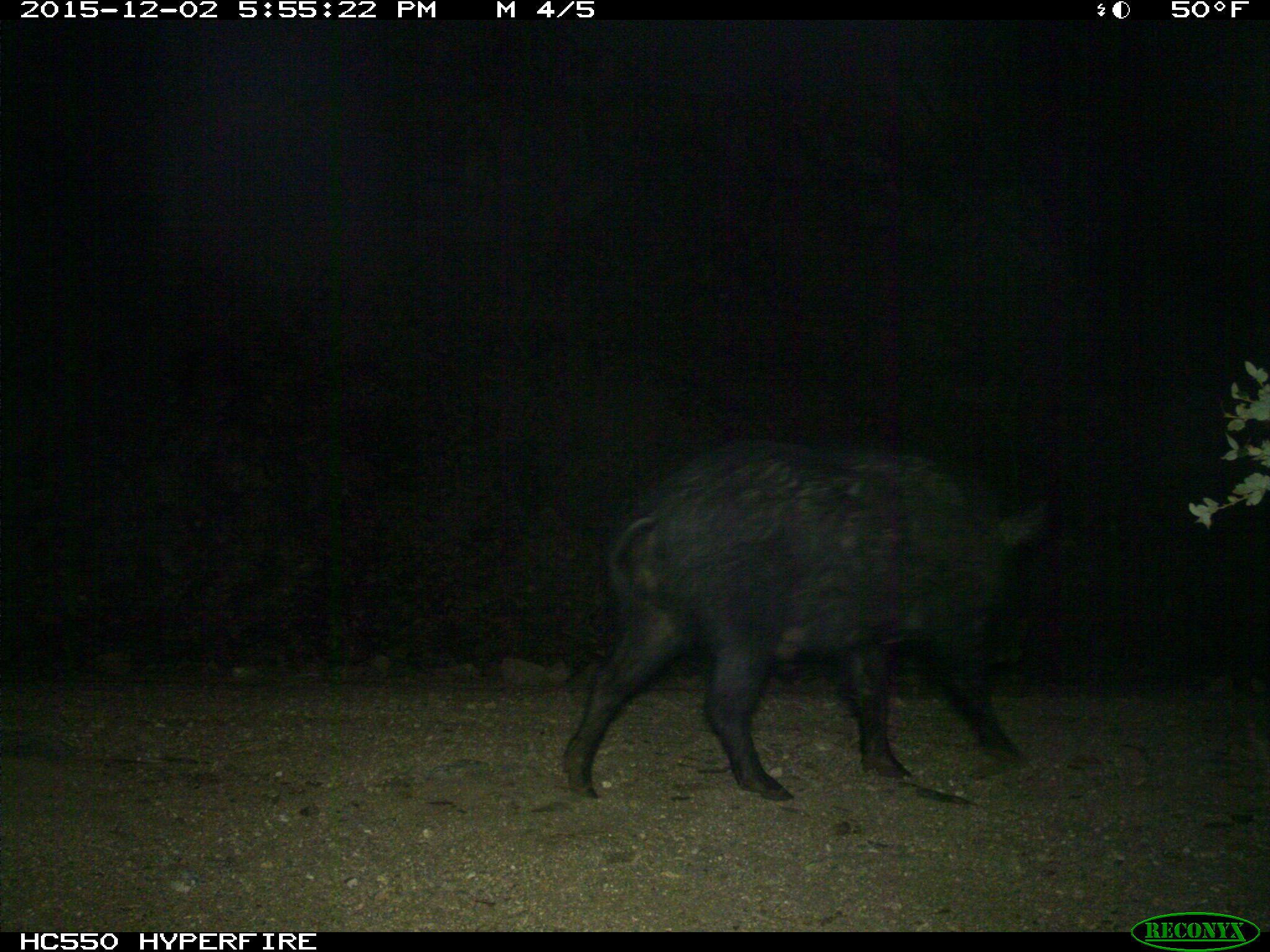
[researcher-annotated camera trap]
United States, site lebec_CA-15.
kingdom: Animalia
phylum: Chordata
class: Mammalia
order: Artiodactyla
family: Suidae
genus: Sus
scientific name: Sus scrofa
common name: wild boar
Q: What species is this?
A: Sus scrofa (wild boar).